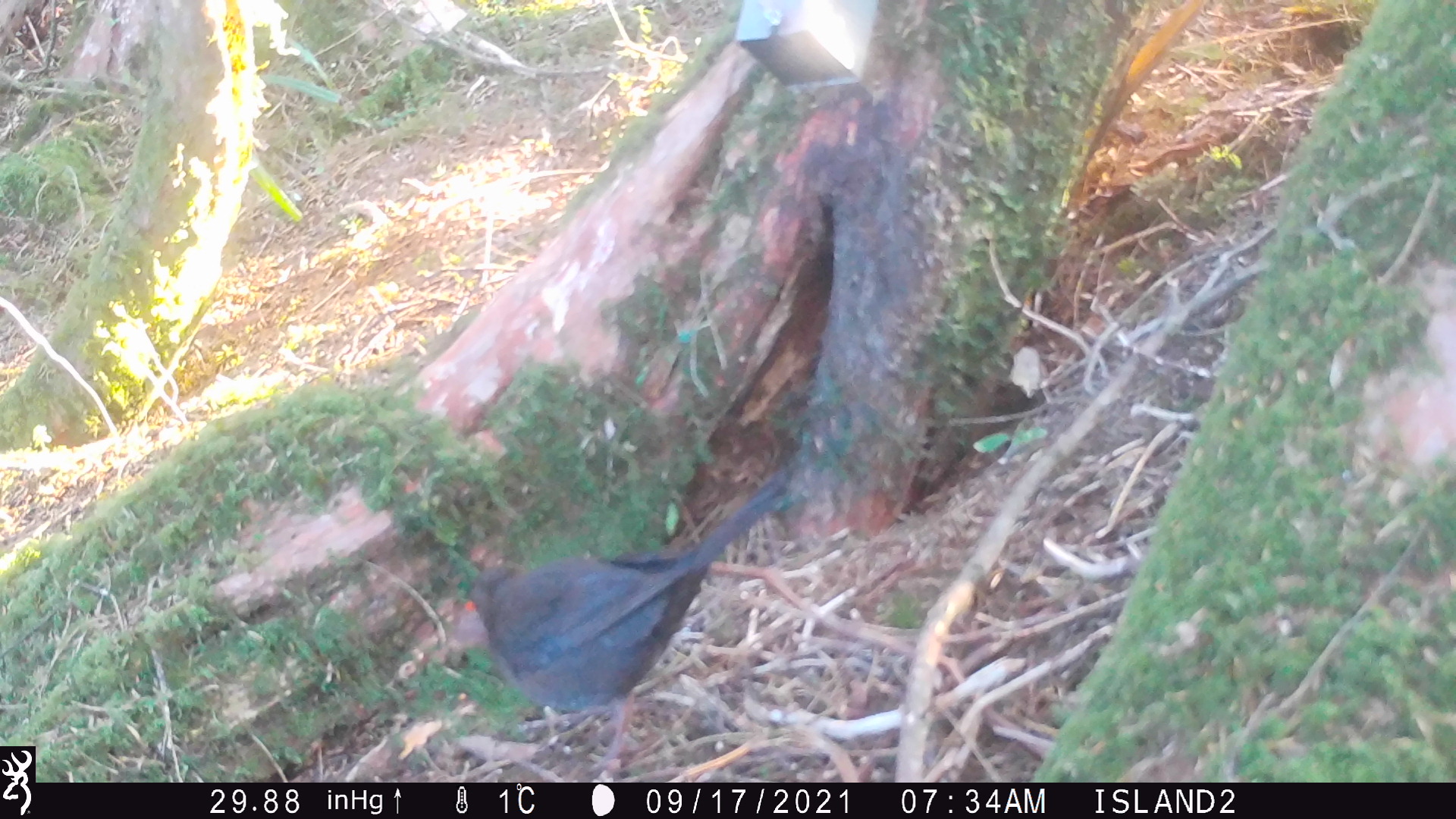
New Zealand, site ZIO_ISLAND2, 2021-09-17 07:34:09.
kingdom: Animalia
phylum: Chordata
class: Mammalia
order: Rodentia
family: Muridae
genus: Mus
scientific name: Mus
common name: mouse